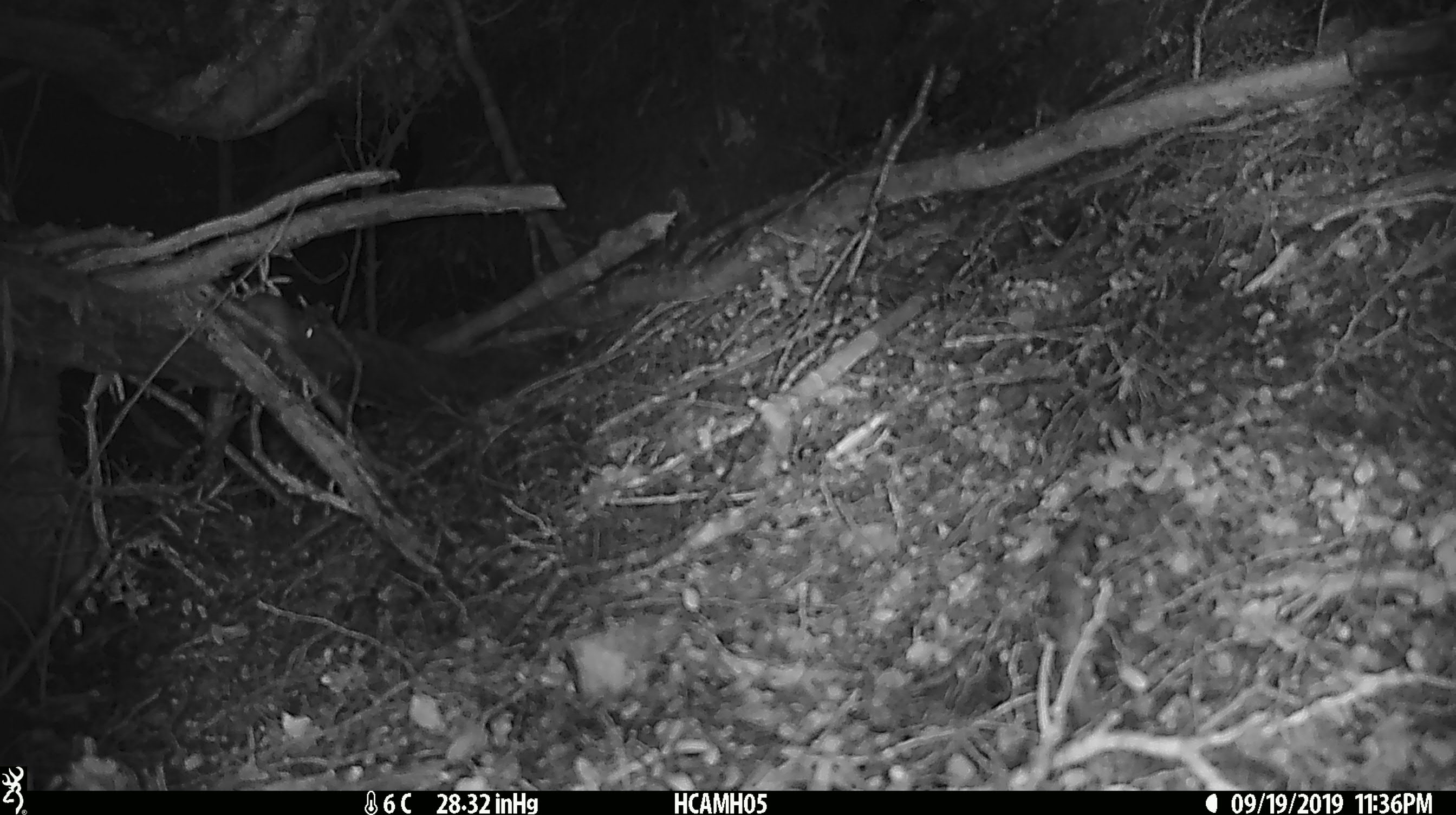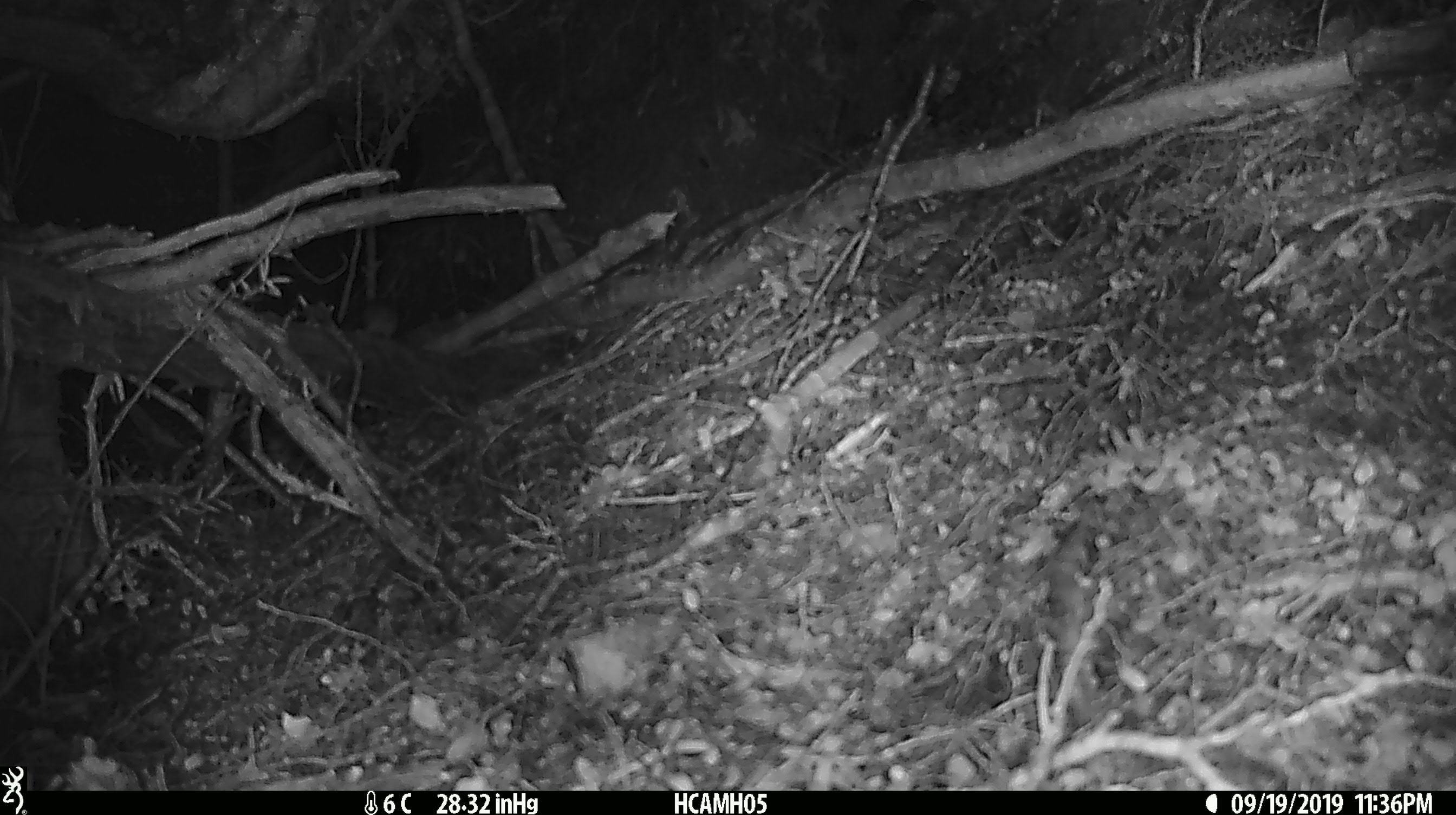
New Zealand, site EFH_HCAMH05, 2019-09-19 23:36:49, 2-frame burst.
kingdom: Animalia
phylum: Chordata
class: Mammalia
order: Rodentia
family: Muridae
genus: Mus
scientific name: Mus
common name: mouse